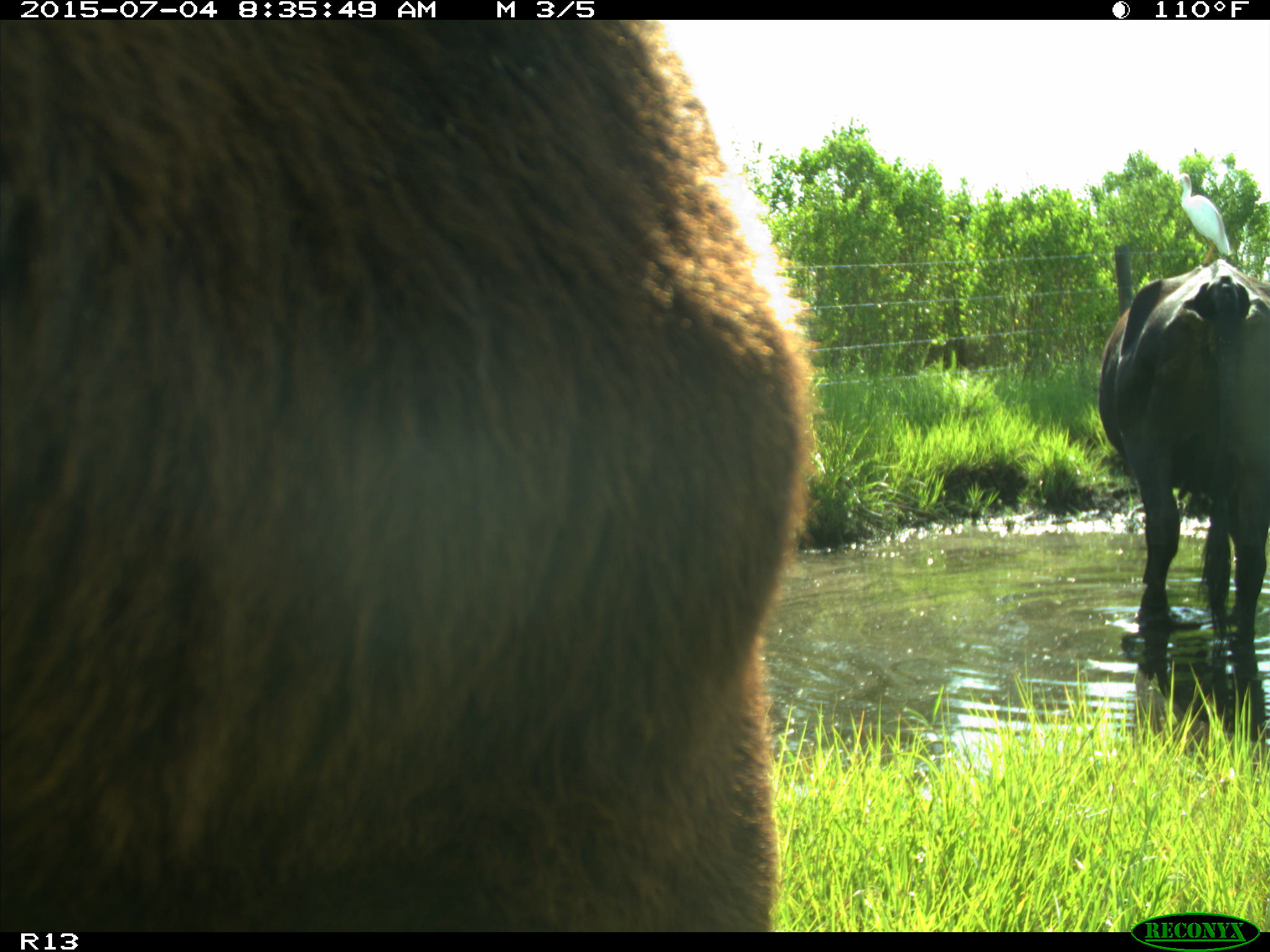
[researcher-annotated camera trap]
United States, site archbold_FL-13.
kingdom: Animalia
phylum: Chordata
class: Mammalia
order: Artiodactyla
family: Bovidae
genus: Bos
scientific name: Bos taurus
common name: domestic cow